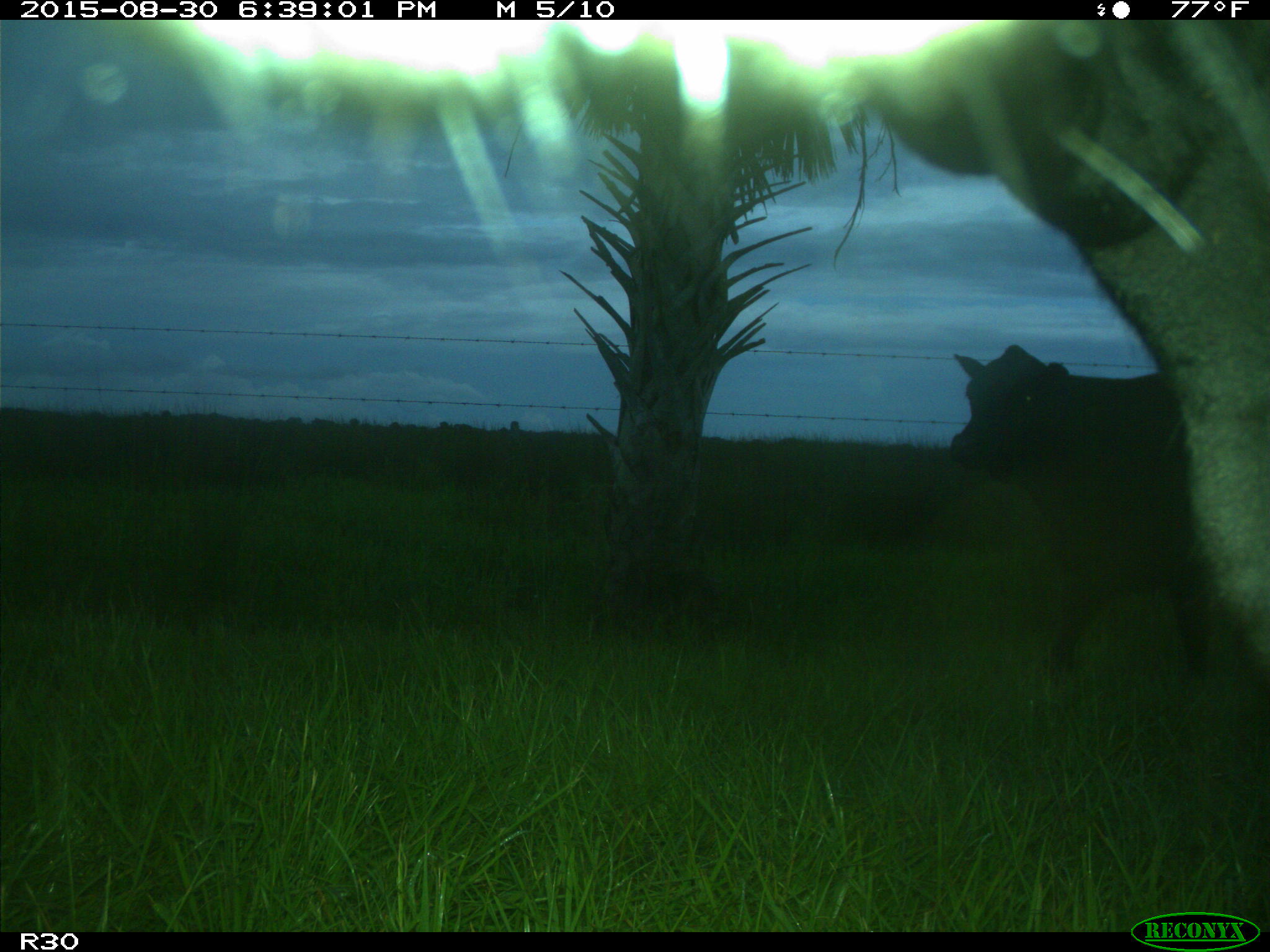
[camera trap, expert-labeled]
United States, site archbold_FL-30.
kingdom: Animalia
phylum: Chordata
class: Mammalia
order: Artiodactyla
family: Bovidae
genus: Bos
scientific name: Bos taurus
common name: domestic cow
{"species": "Bos taurus (domestic cow)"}